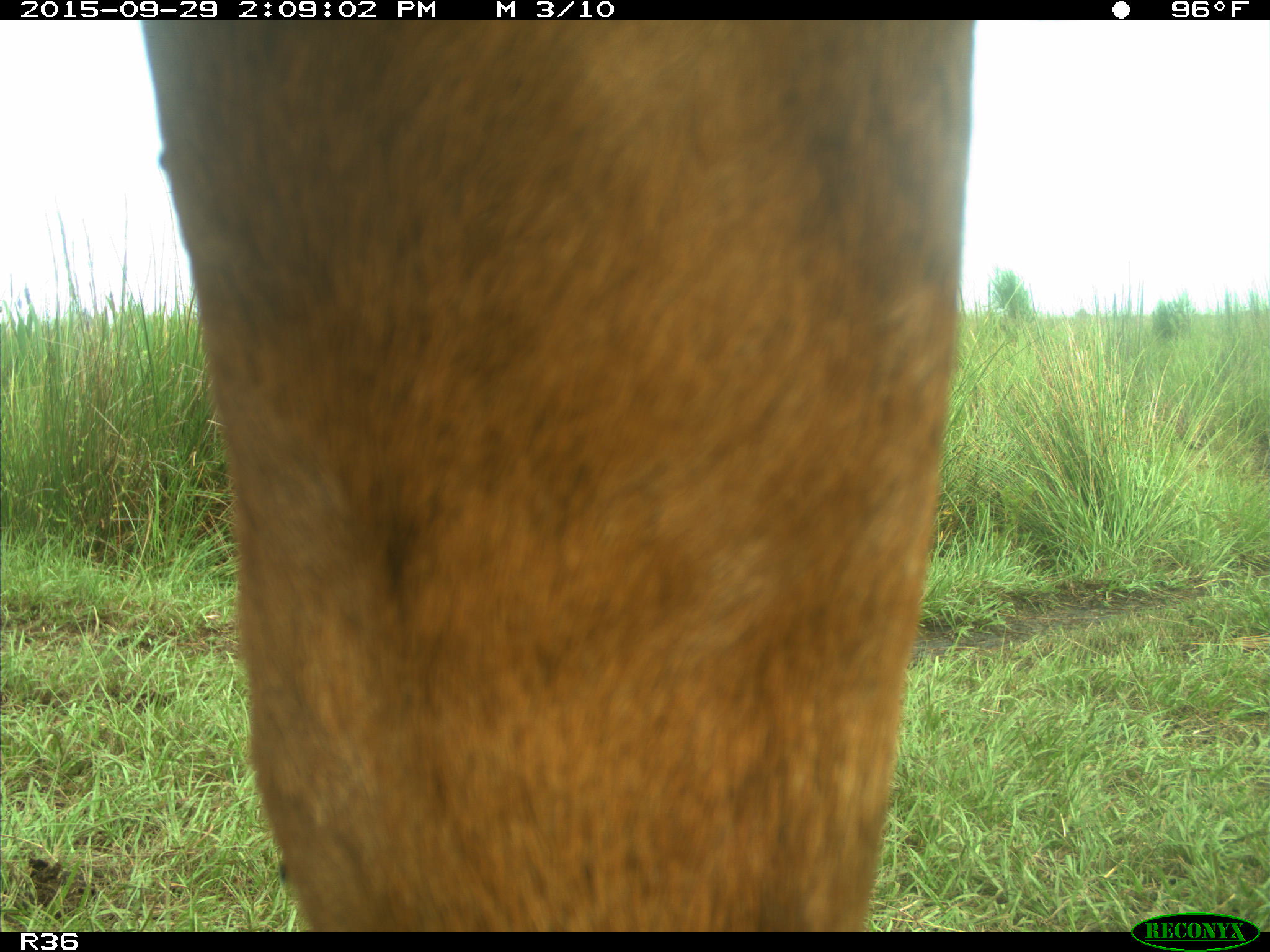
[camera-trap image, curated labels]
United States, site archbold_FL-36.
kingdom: Animalia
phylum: Chordata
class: Mammalia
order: Artiodactyla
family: Bovidae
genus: Bos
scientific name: Bos taurus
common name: domestic cow